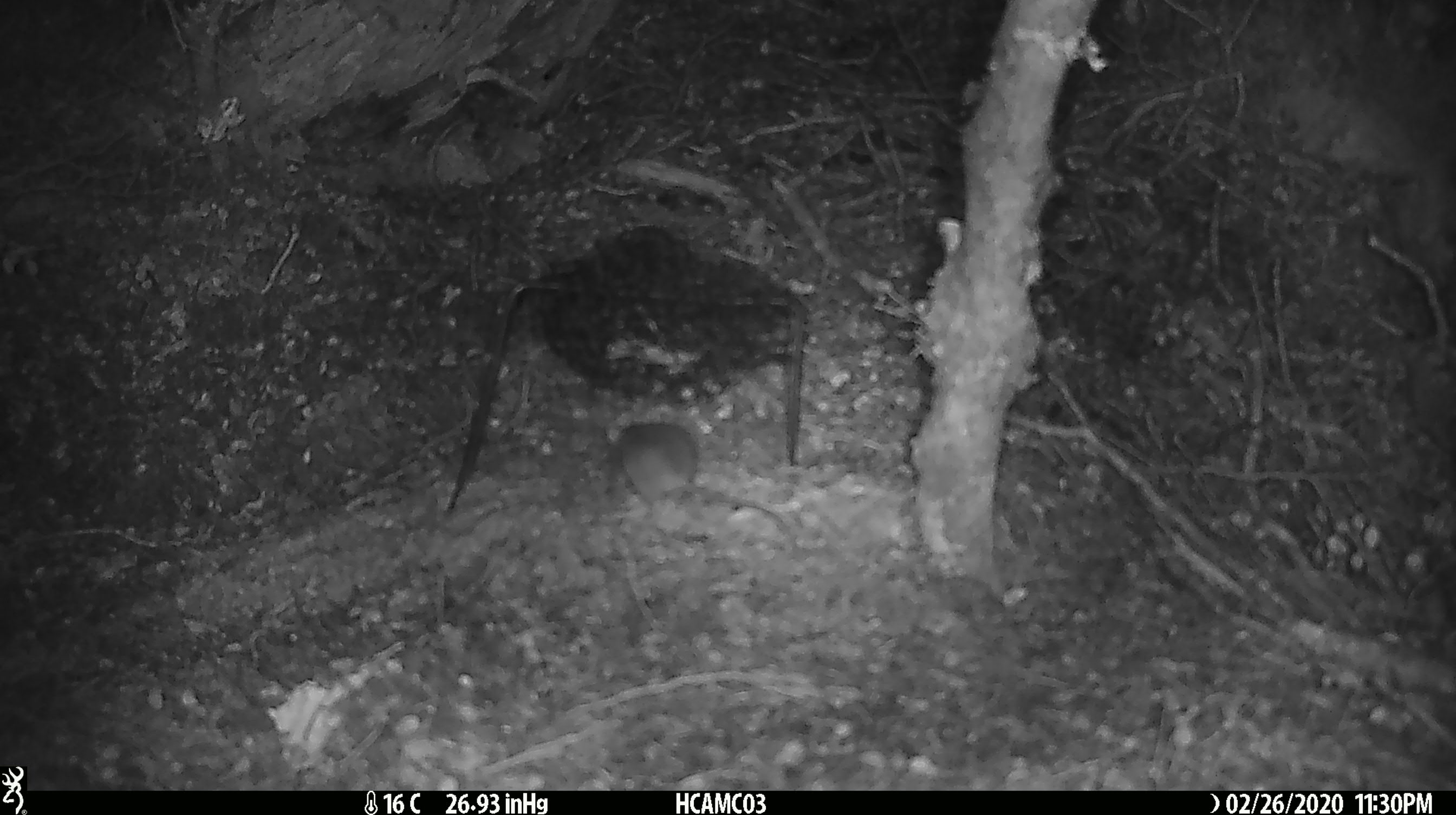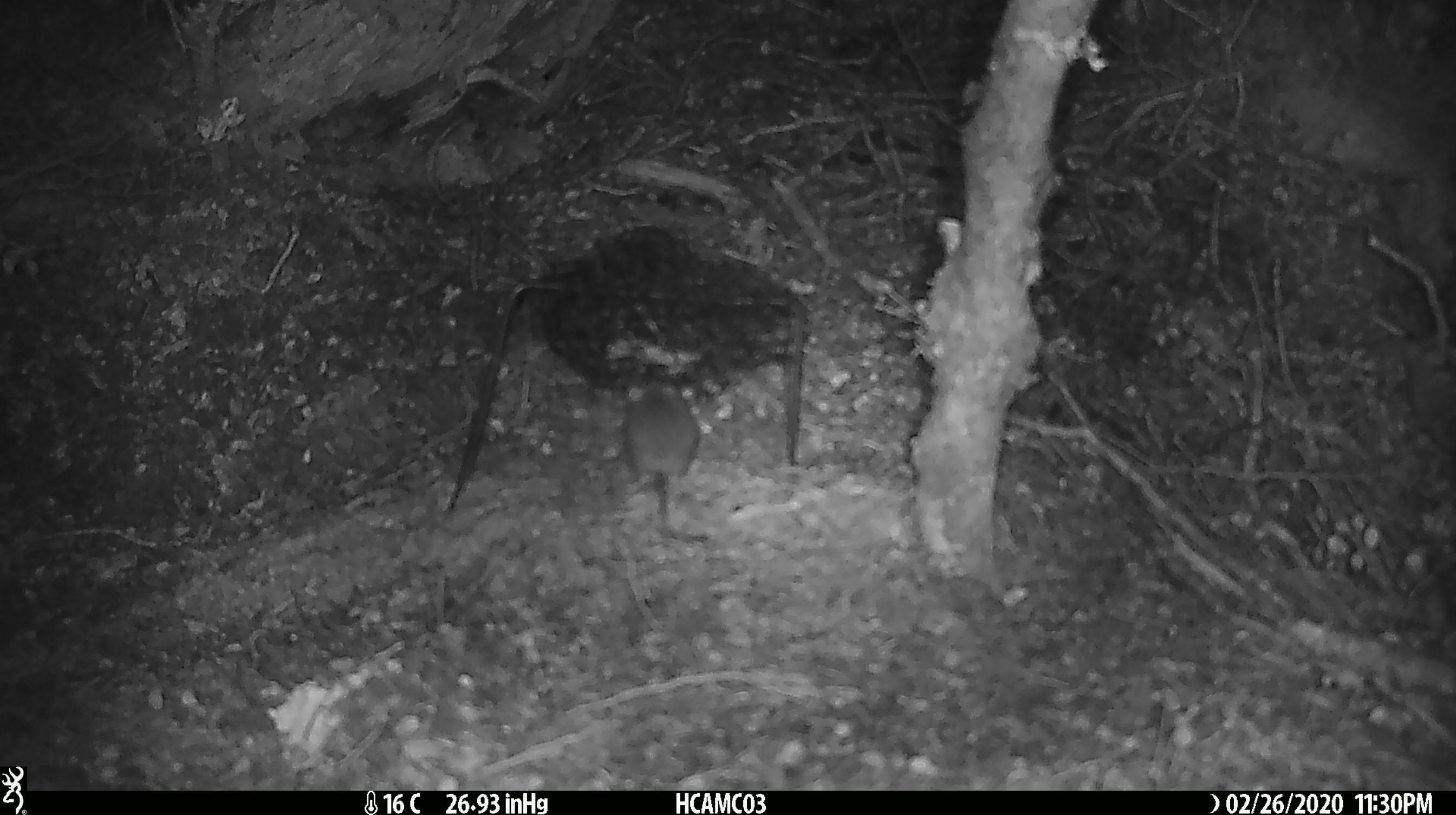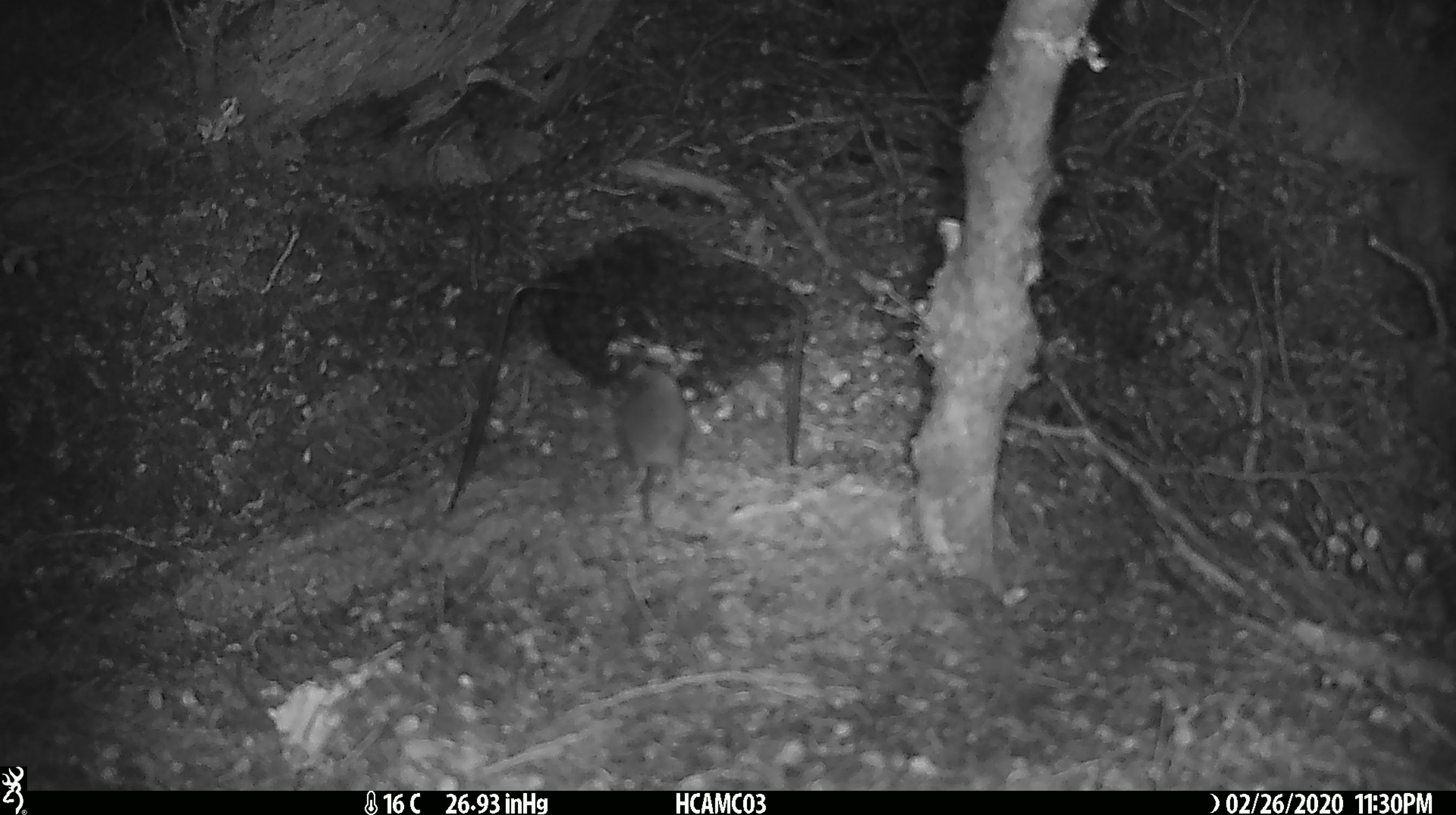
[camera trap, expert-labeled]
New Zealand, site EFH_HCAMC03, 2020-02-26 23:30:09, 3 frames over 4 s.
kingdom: Animalia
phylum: Chordata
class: Mammalia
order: Rodentia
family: Muridae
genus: Mus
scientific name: Mus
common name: mouse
Mouse (Mus).